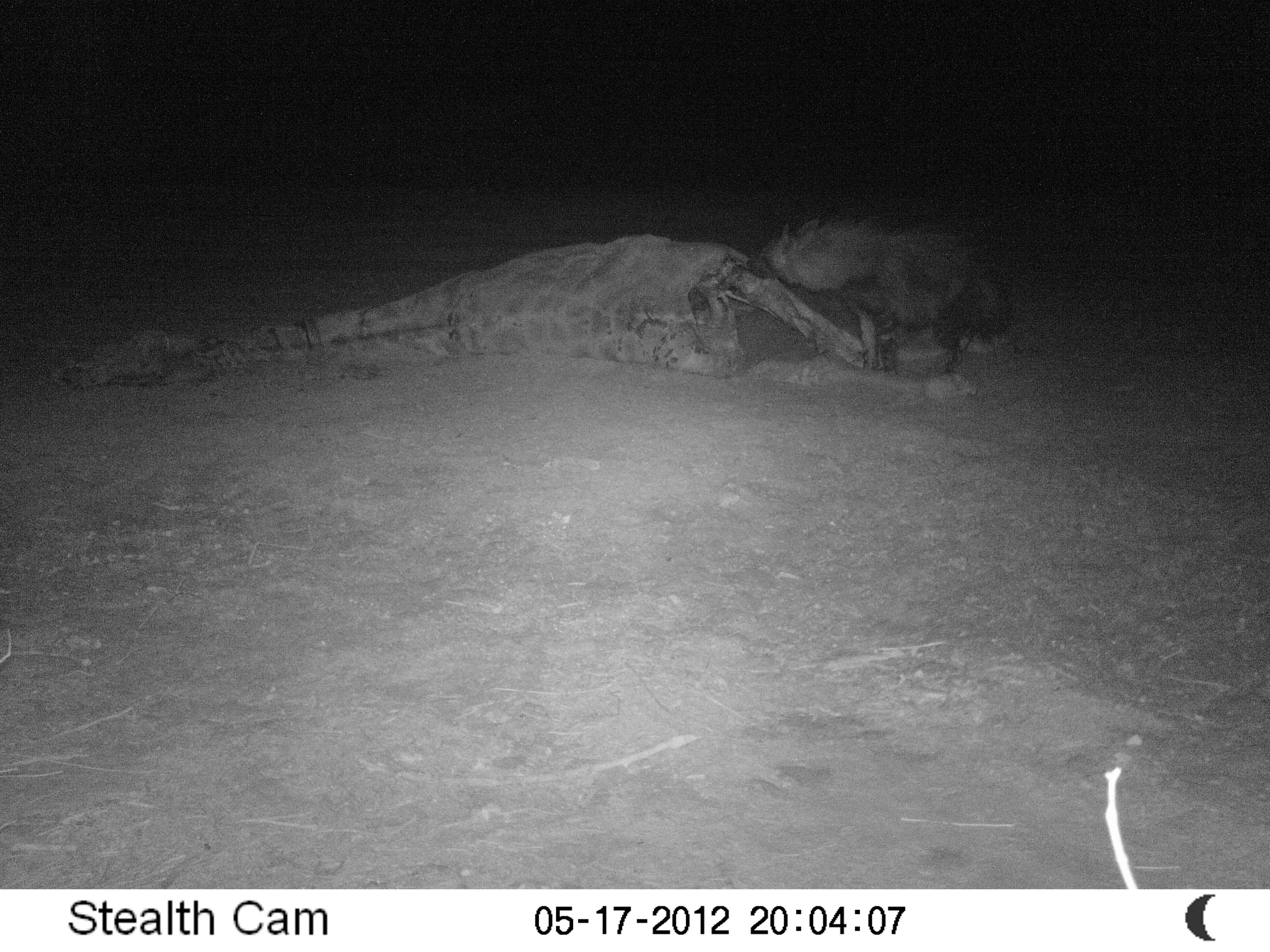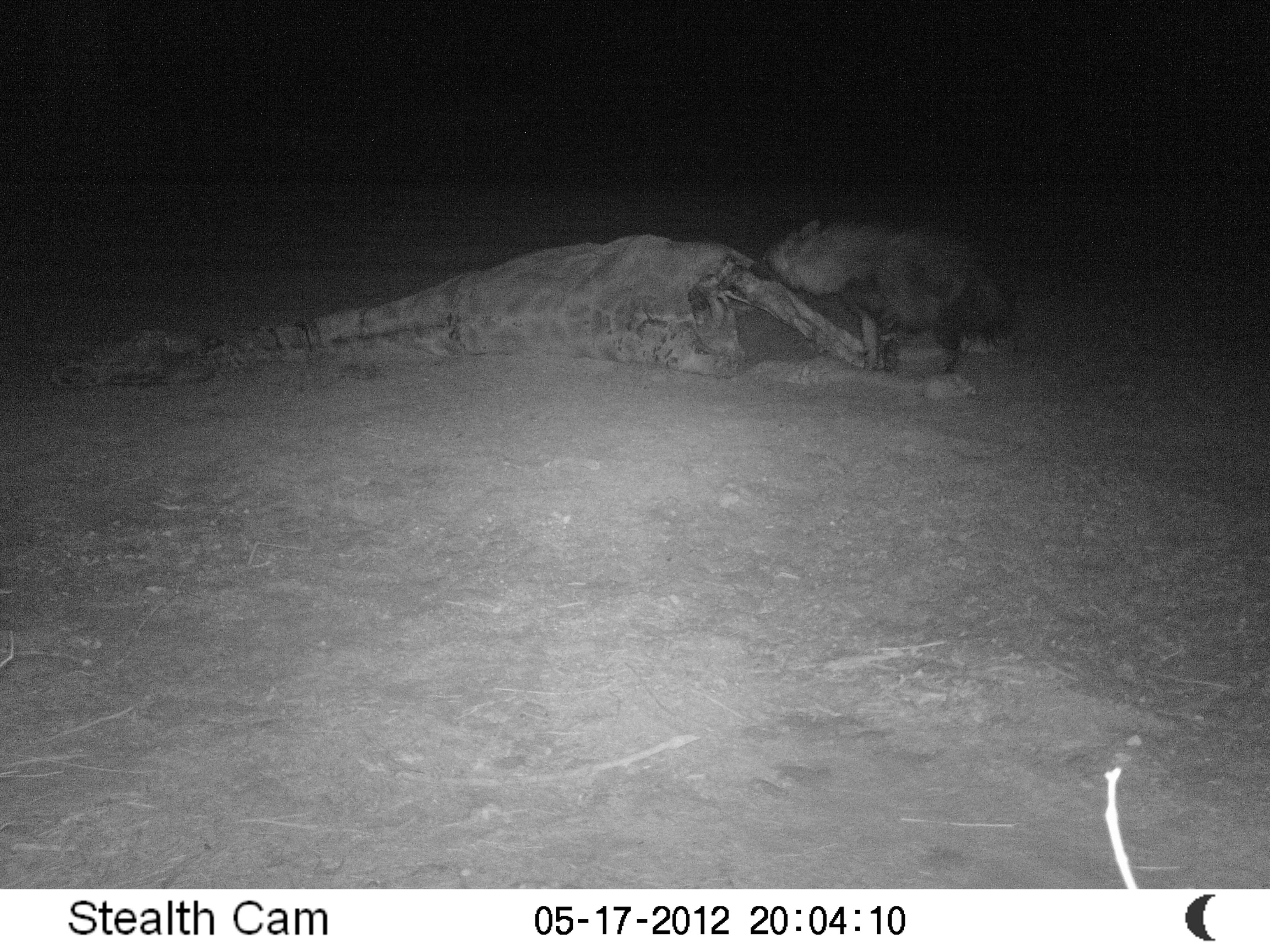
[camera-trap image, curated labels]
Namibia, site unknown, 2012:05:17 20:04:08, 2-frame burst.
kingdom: Animalia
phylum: Chordata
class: Mammalia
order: Carnivora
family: Hyaenidae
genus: Parahyaena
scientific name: Parahyaena brunnea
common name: brown hyena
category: hyaena brunnea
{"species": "hyaena brunnea (brown hyena) (Parahyaena brunnea)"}